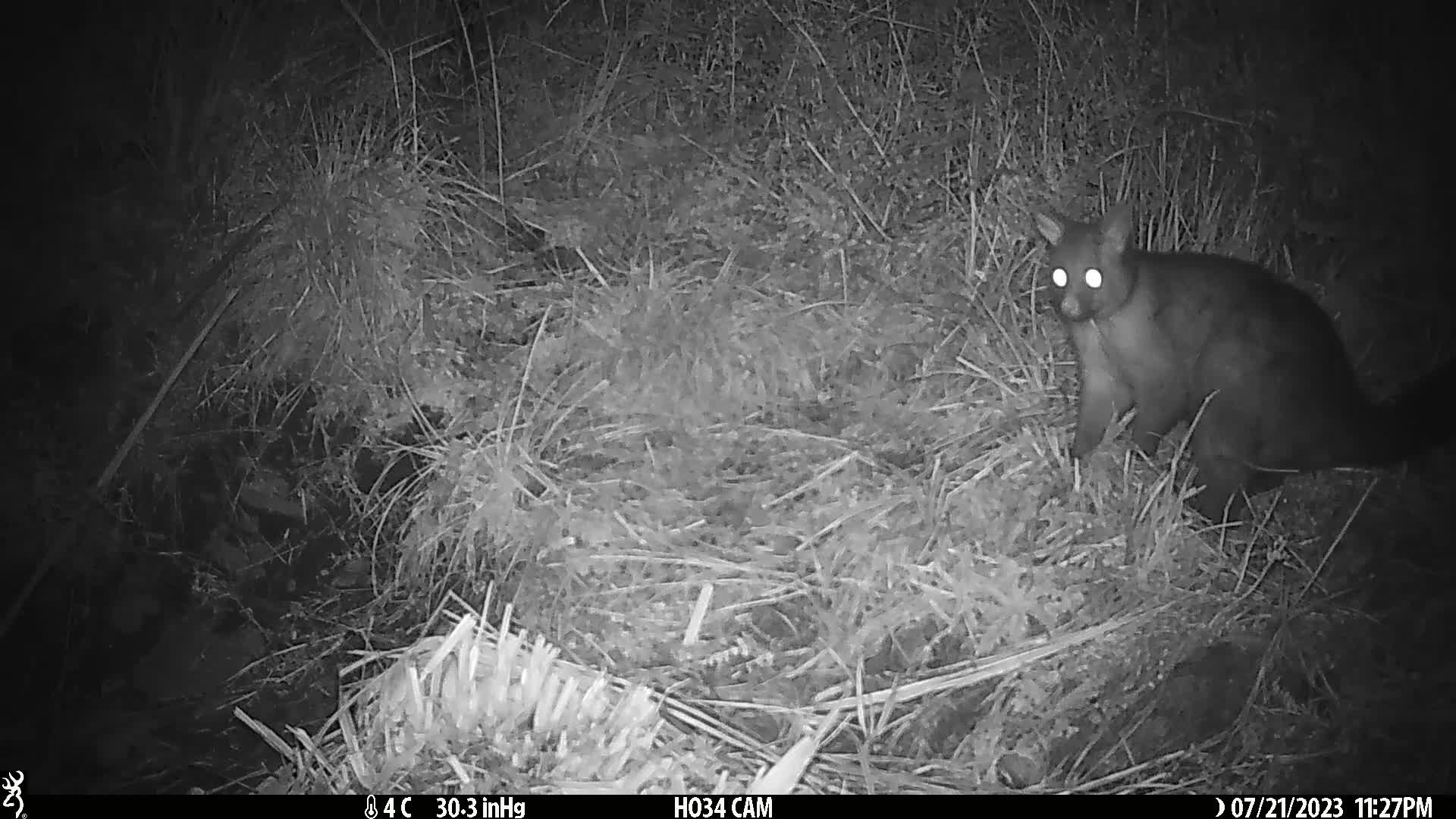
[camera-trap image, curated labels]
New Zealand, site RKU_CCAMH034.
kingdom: Animalia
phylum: Chordata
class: Mammalia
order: Diprotodontia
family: Phalangeridae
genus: Trichosurus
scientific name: Trichosurus vulpecula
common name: common brushtail possum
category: possum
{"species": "possum (common brushtail possum) (Trichosurus vulpecula)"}